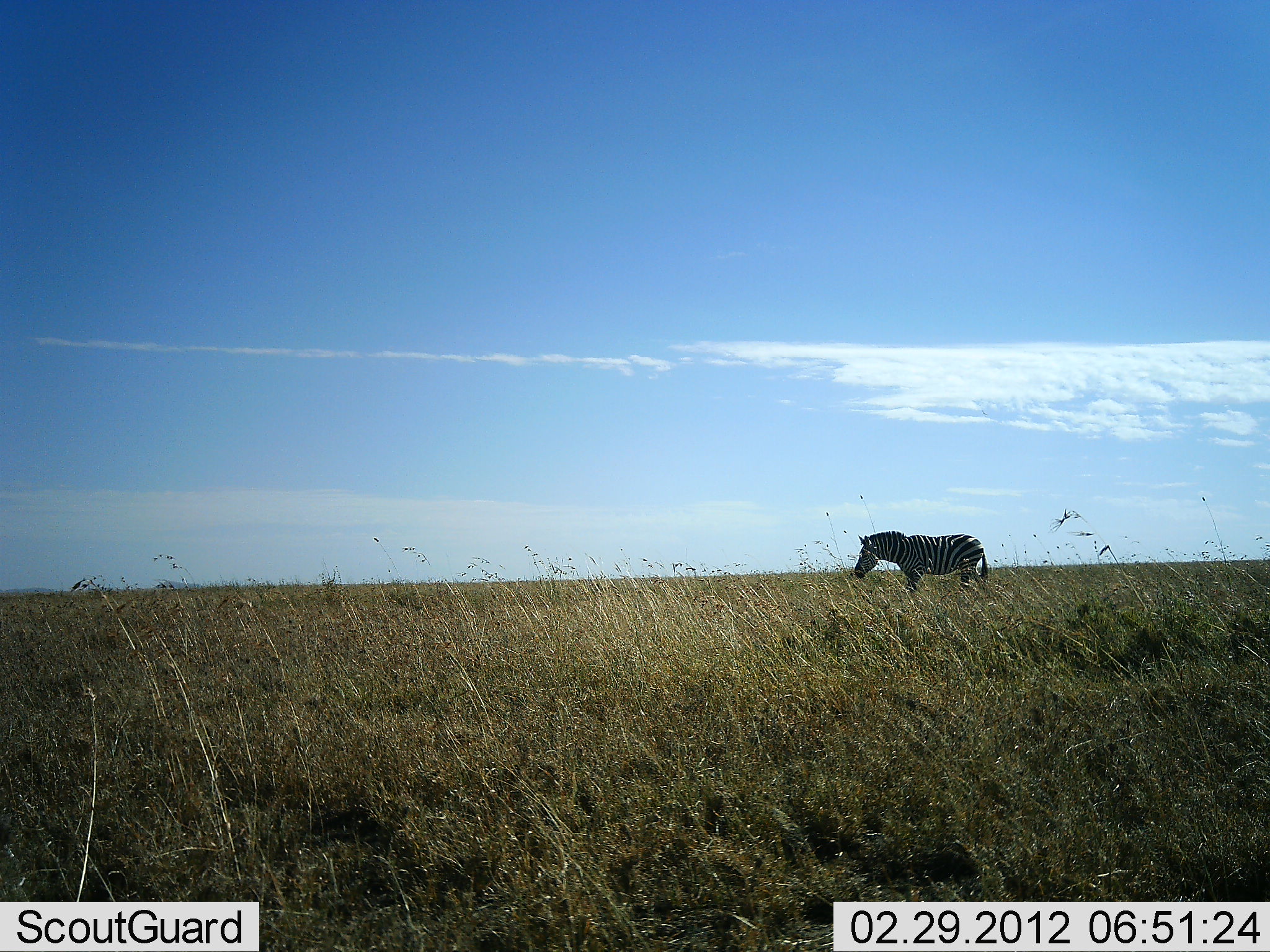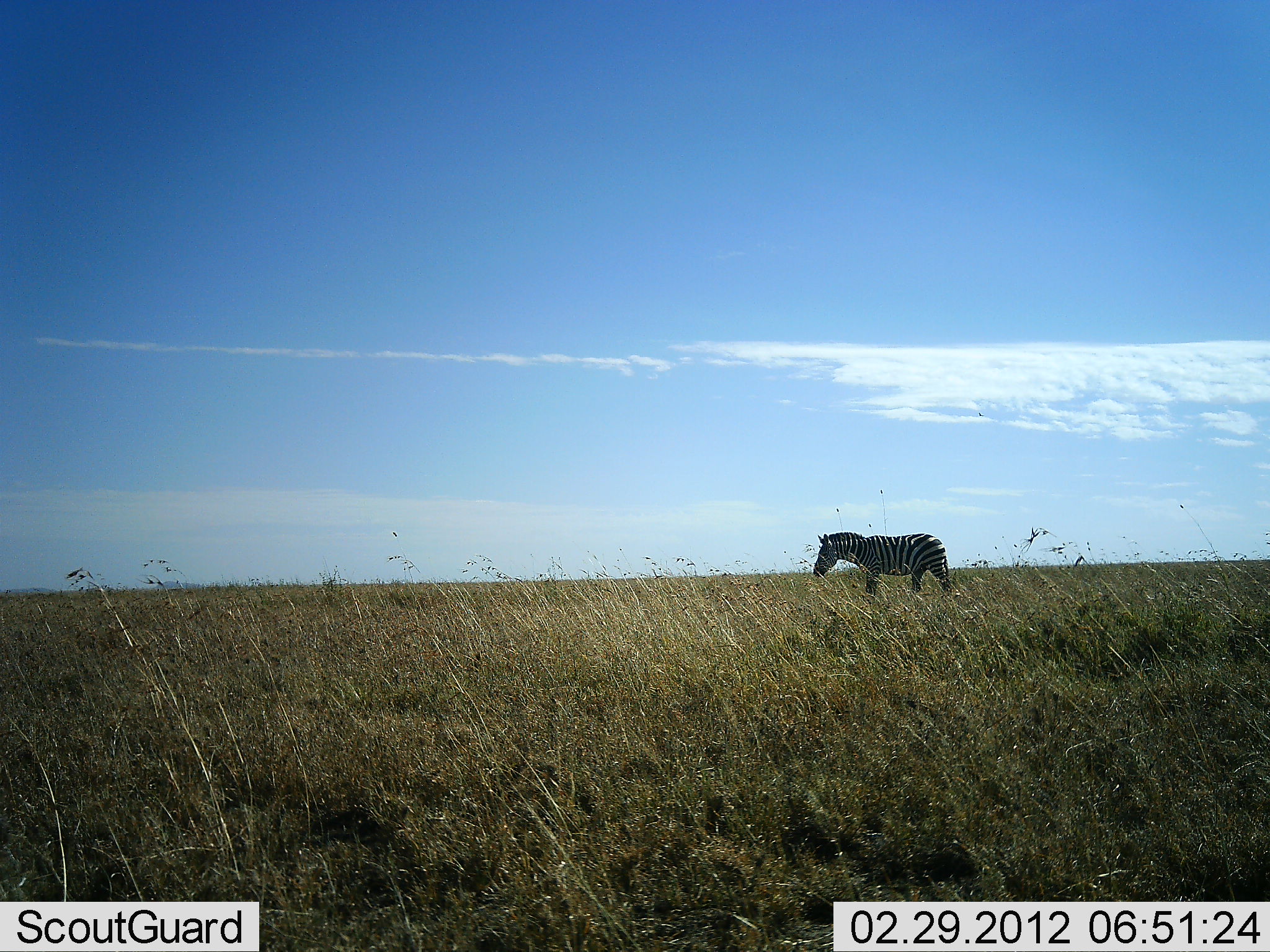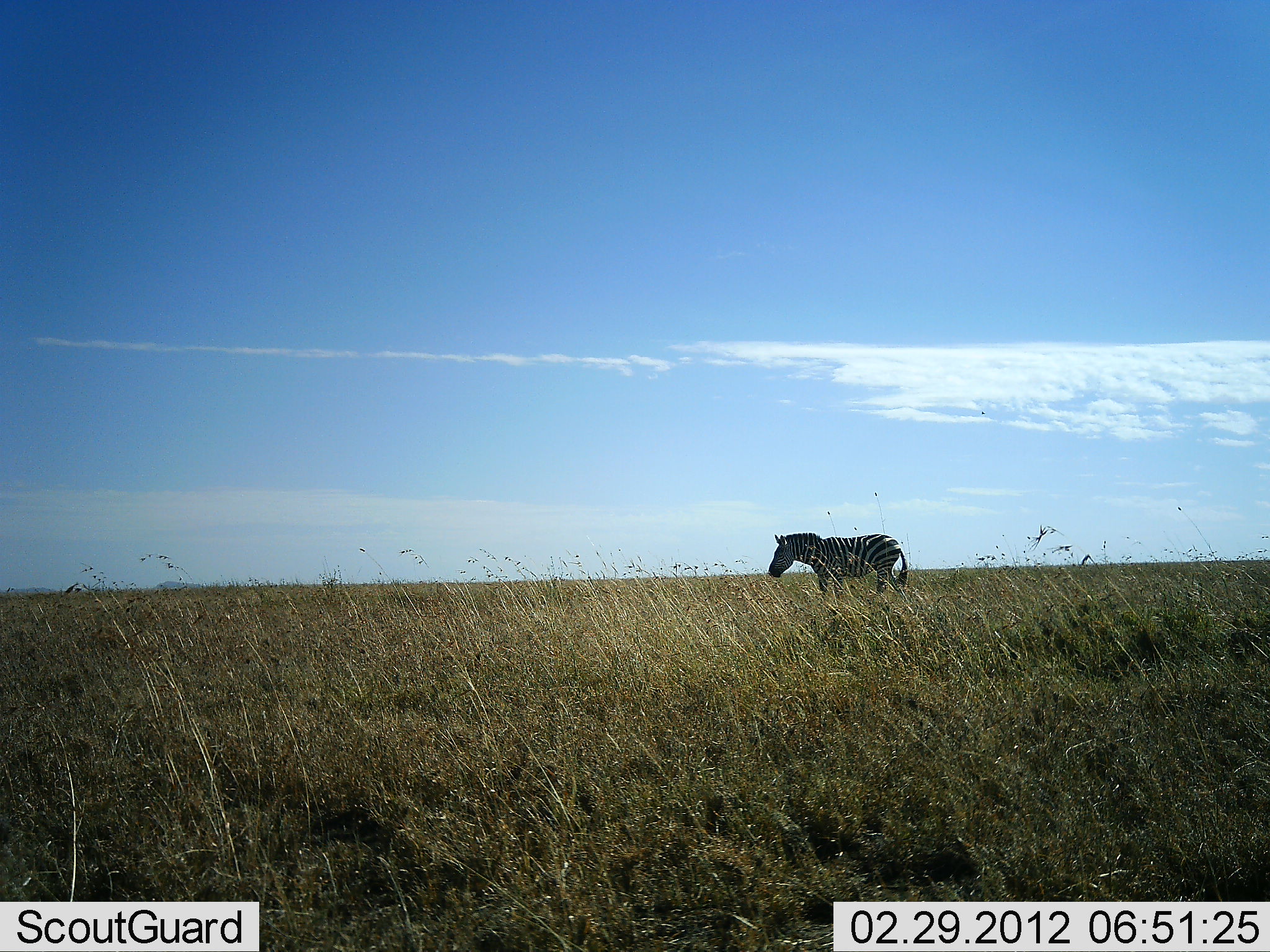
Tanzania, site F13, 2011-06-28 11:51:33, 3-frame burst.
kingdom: Animalia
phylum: Chordata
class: Mammalia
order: Perissodactyla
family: Equidae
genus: Equus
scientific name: Equus quagga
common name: plains zebra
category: zebra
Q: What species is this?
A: Zebra (plains zebra) (Equus quagga).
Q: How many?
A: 1.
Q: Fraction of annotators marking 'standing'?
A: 9%.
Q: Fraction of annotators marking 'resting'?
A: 0%.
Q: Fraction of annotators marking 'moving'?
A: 91%.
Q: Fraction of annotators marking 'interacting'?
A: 0%.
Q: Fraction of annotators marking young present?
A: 0%.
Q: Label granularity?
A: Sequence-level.